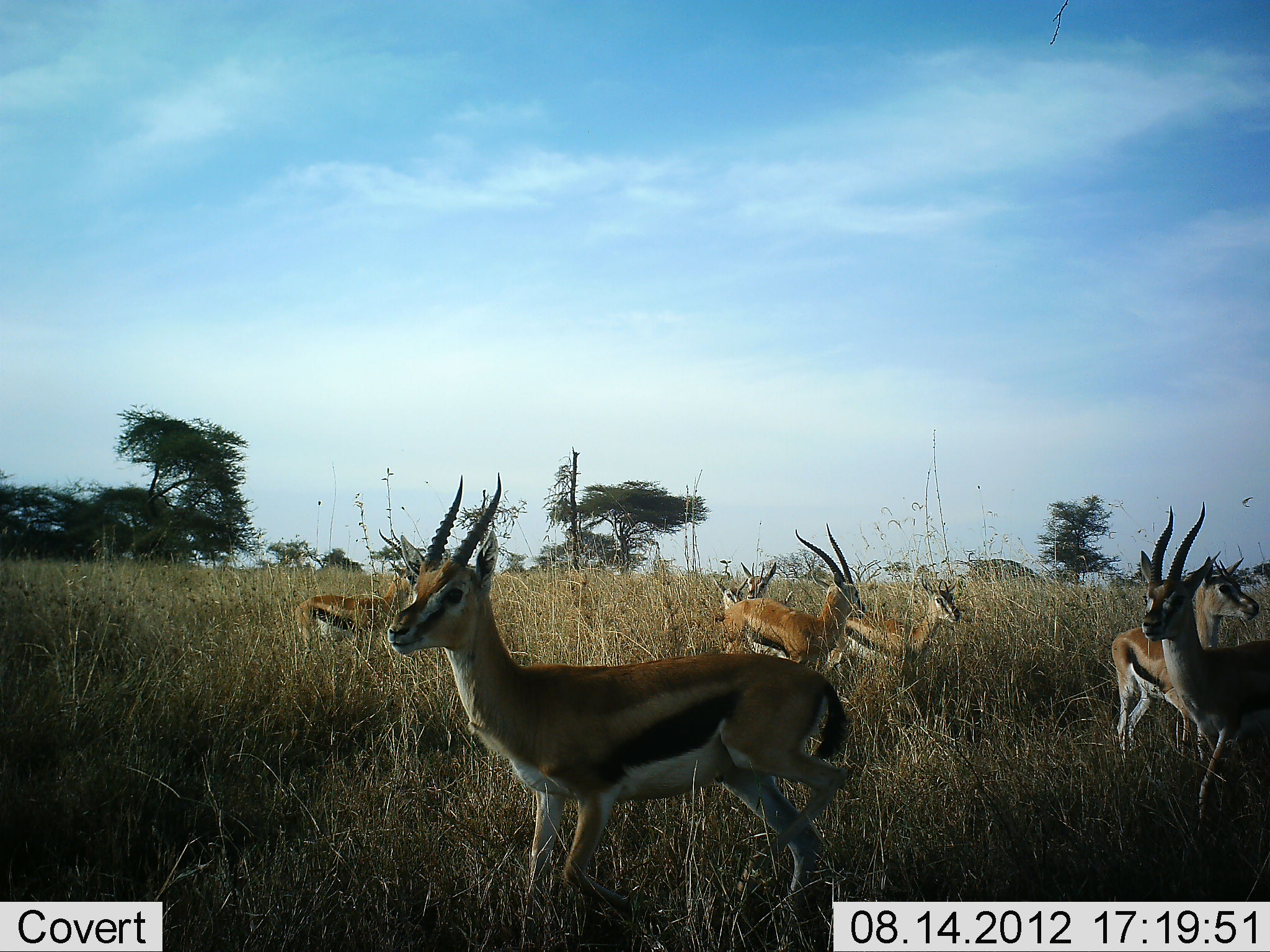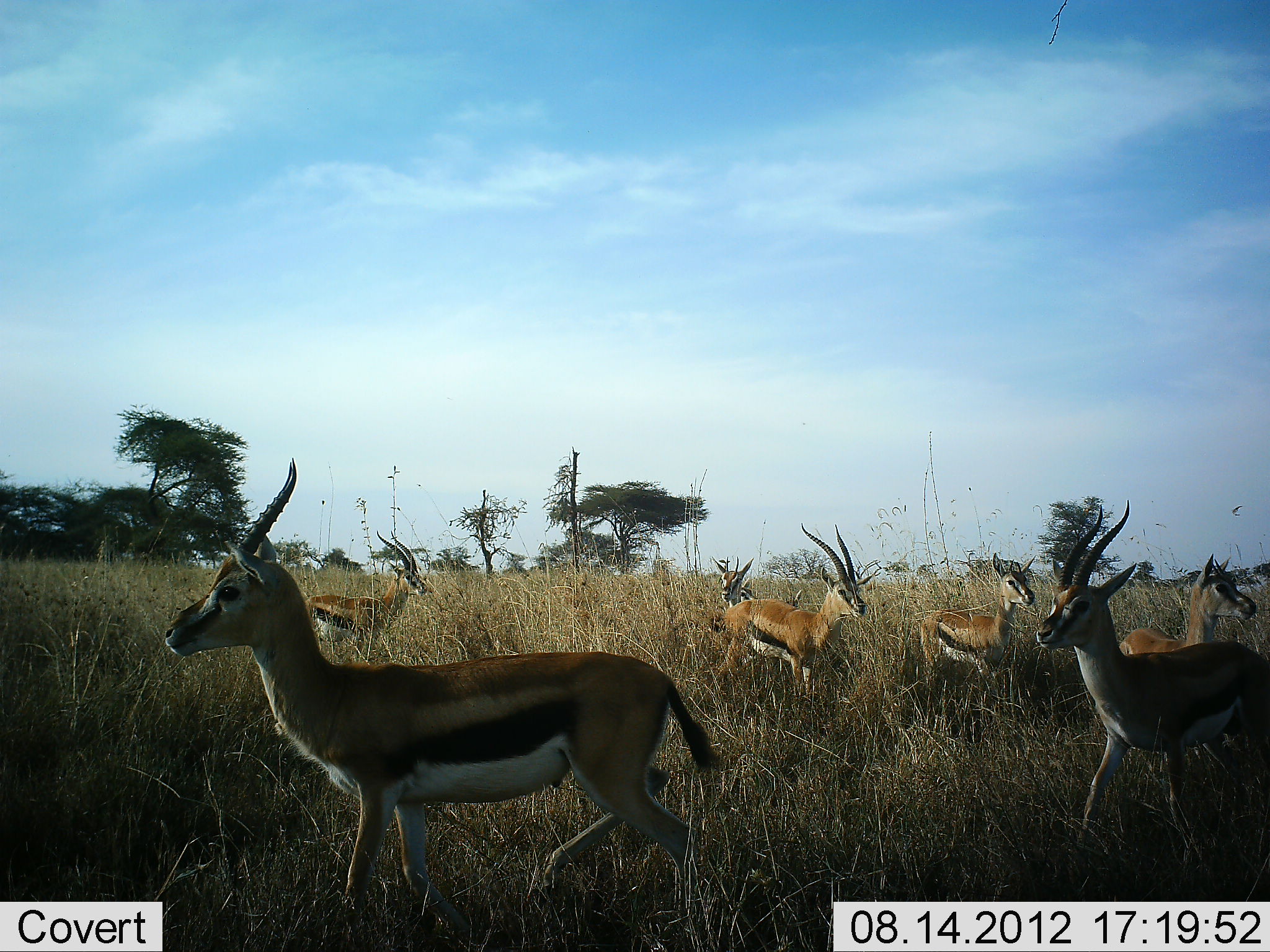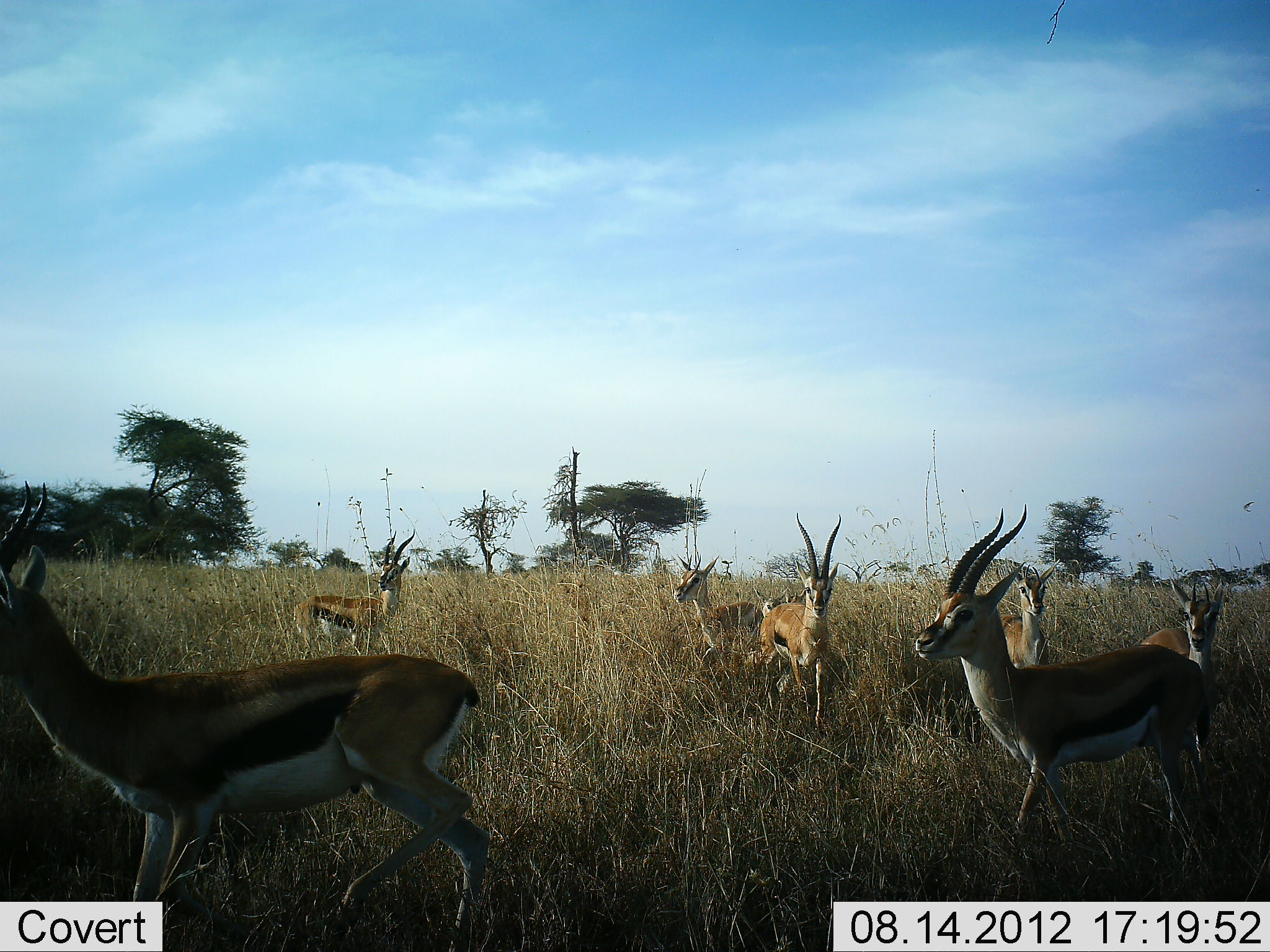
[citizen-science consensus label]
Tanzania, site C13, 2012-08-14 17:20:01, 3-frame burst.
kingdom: Animalia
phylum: Chordata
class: Mammalia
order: Artiodactyla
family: Bovidae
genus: Eudorcas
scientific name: Eudorcas thomsonii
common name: thomson's gazelle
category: gazellethomsons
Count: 7.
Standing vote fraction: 9%.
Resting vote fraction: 0%.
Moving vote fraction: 91%.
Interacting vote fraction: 9%.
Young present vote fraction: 9%.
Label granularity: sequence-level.